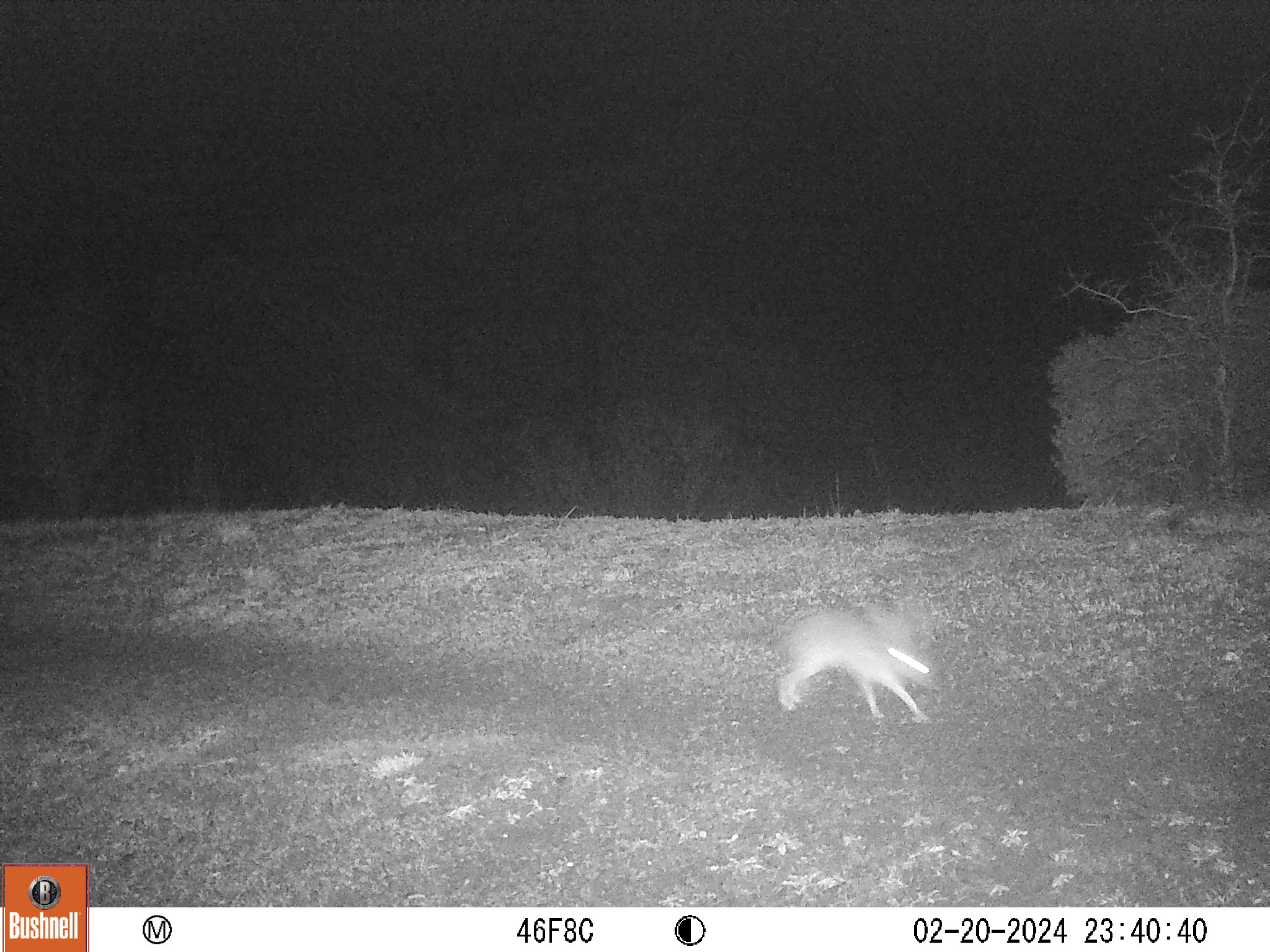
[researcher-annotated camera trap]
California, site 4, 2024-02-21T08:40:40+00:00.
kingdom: Animalia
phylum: Chordata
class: Mammalia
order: Lagomorpha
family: Leporidae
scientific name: Leporidae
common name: rabbit